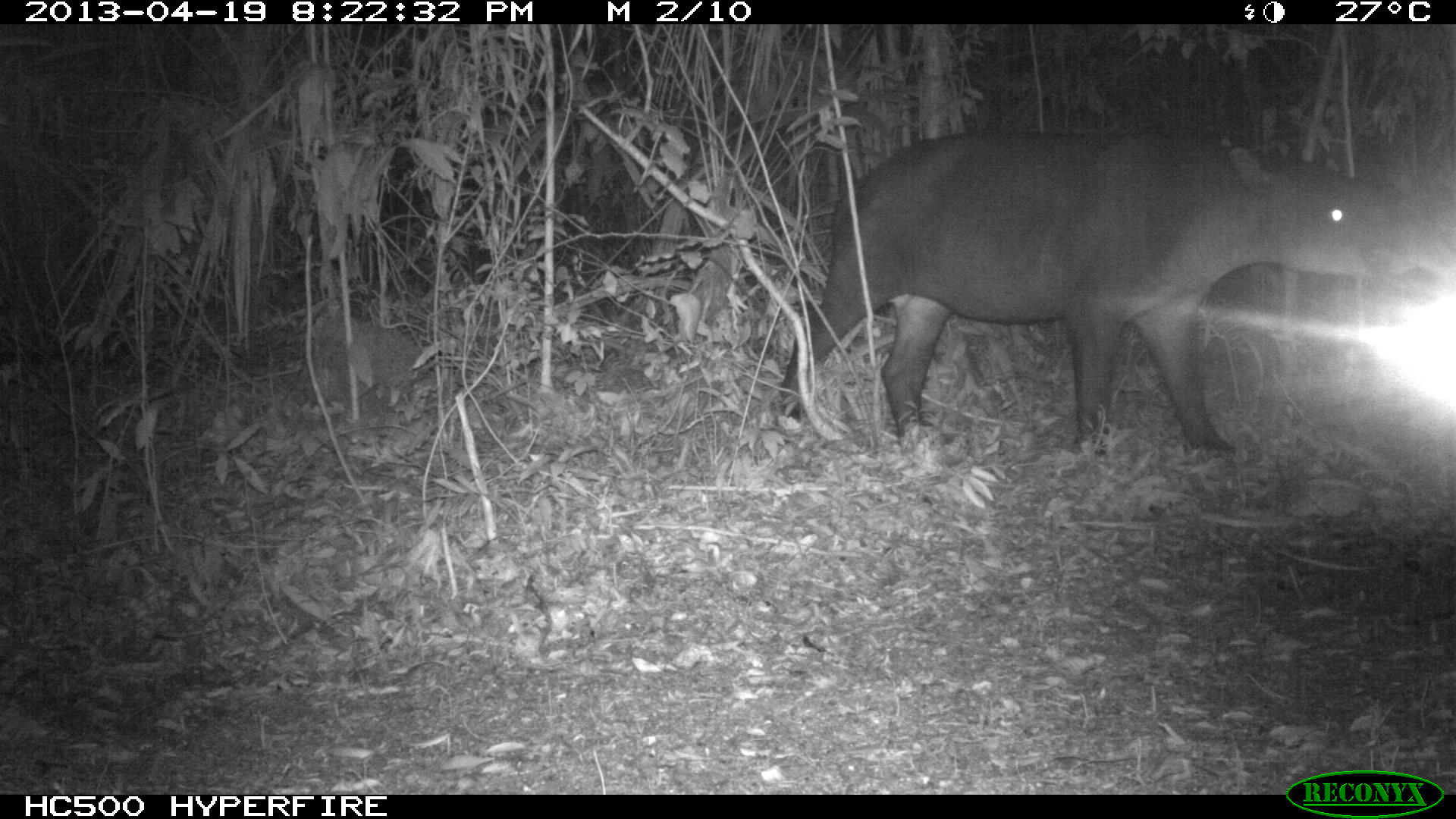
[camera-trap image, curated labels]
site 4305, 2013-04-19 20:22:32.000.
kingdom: Animalia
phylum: Chordata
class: Mammalia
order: Perissodactyla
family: Tapiridae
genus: Tapirus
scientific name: Tapirus bairdii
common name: baird's tapir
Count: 2.